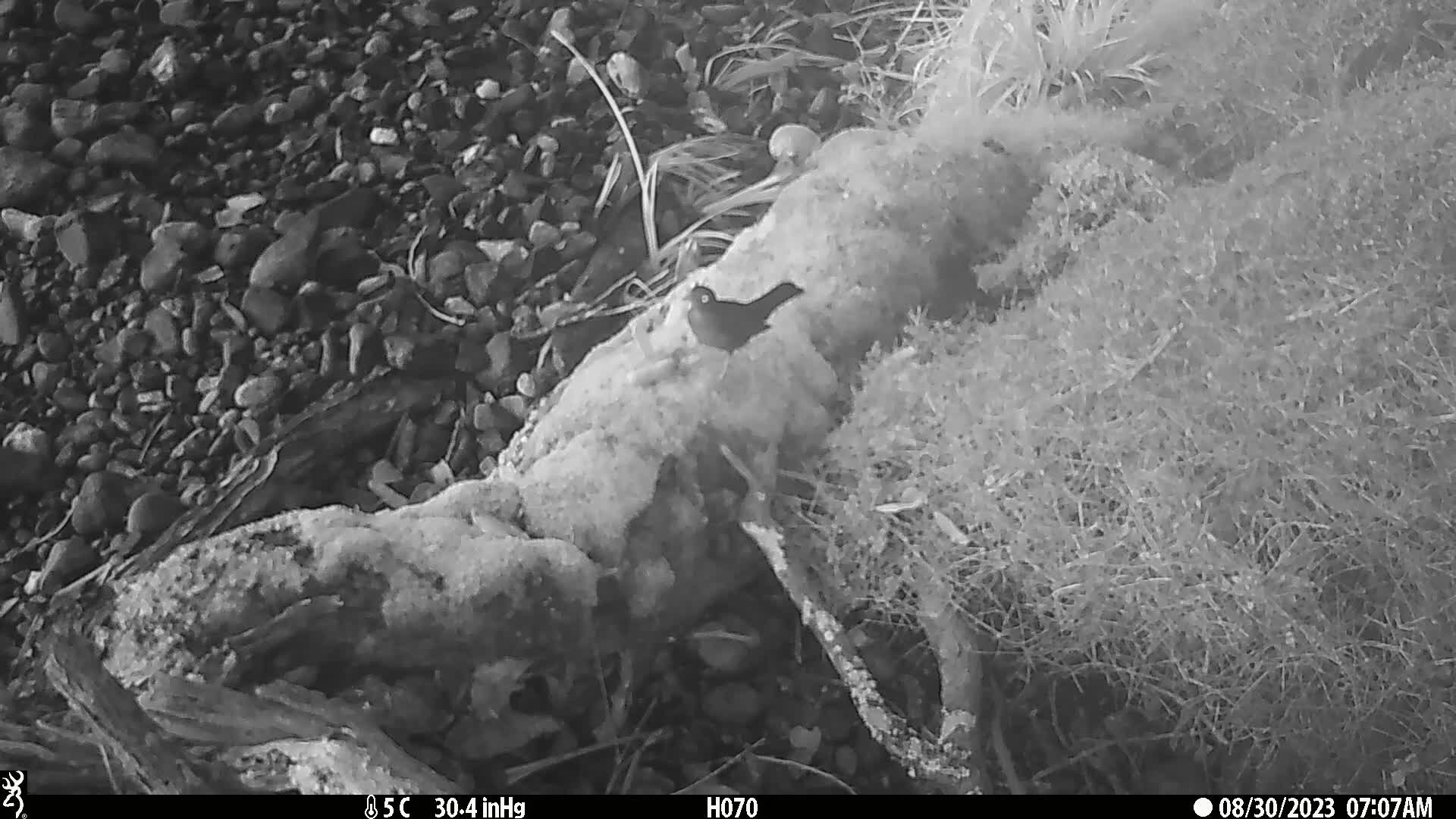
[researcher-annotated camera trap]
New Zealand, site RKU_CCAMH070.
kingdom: Animalia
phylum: Chordata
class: Aves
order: Passeriformes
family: Turdidae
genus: Turdus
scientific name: Turdus merula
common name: eurasian blackbird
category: blackbird